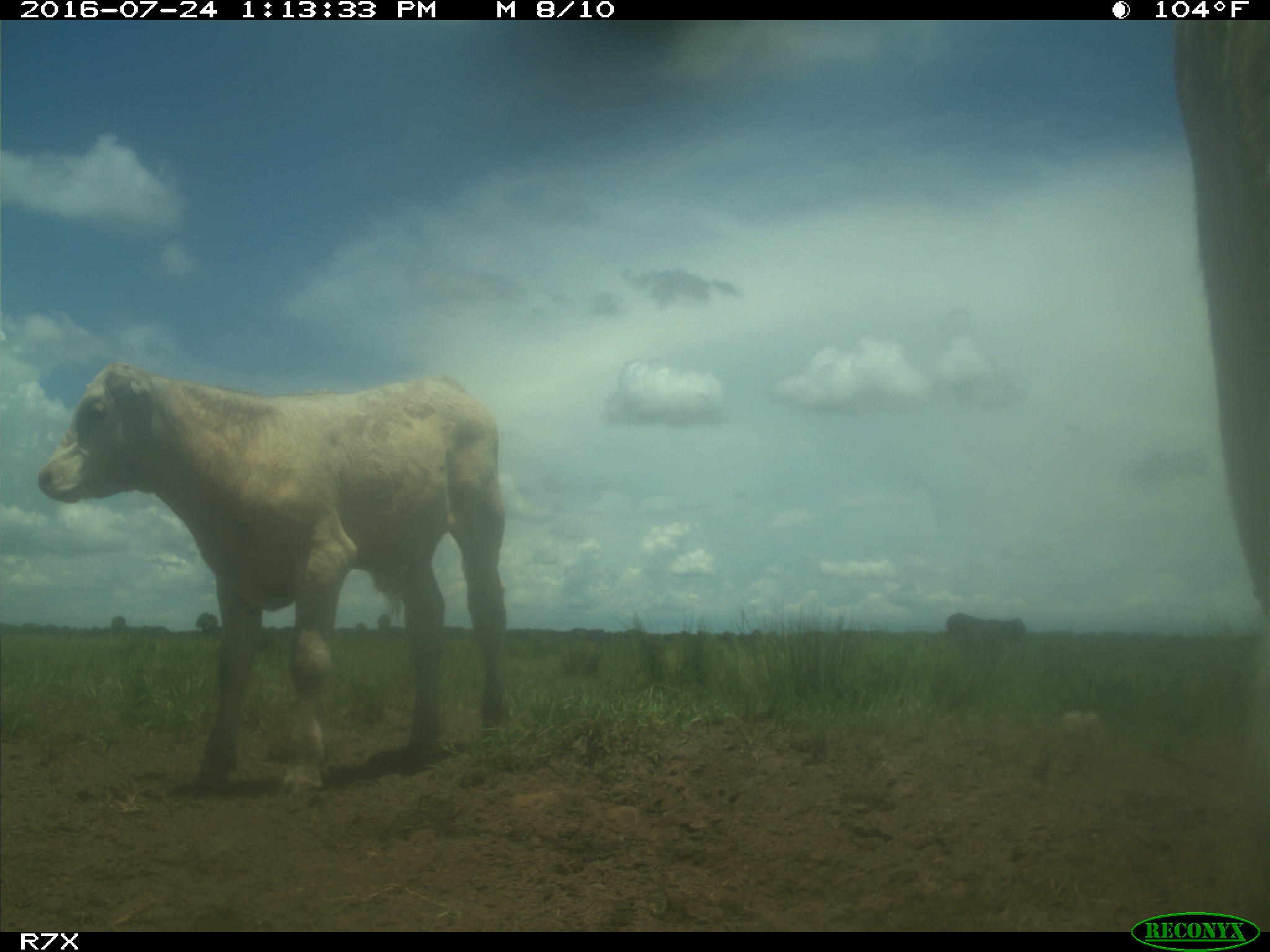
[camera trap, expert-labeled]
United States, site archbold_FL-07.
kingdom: Animalia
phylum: Chordata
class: Mammalia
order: Artiodactyla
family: Bovidae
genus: Bos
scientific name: Bos taurus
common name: domestic cow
Bos taurus (domestic cow).